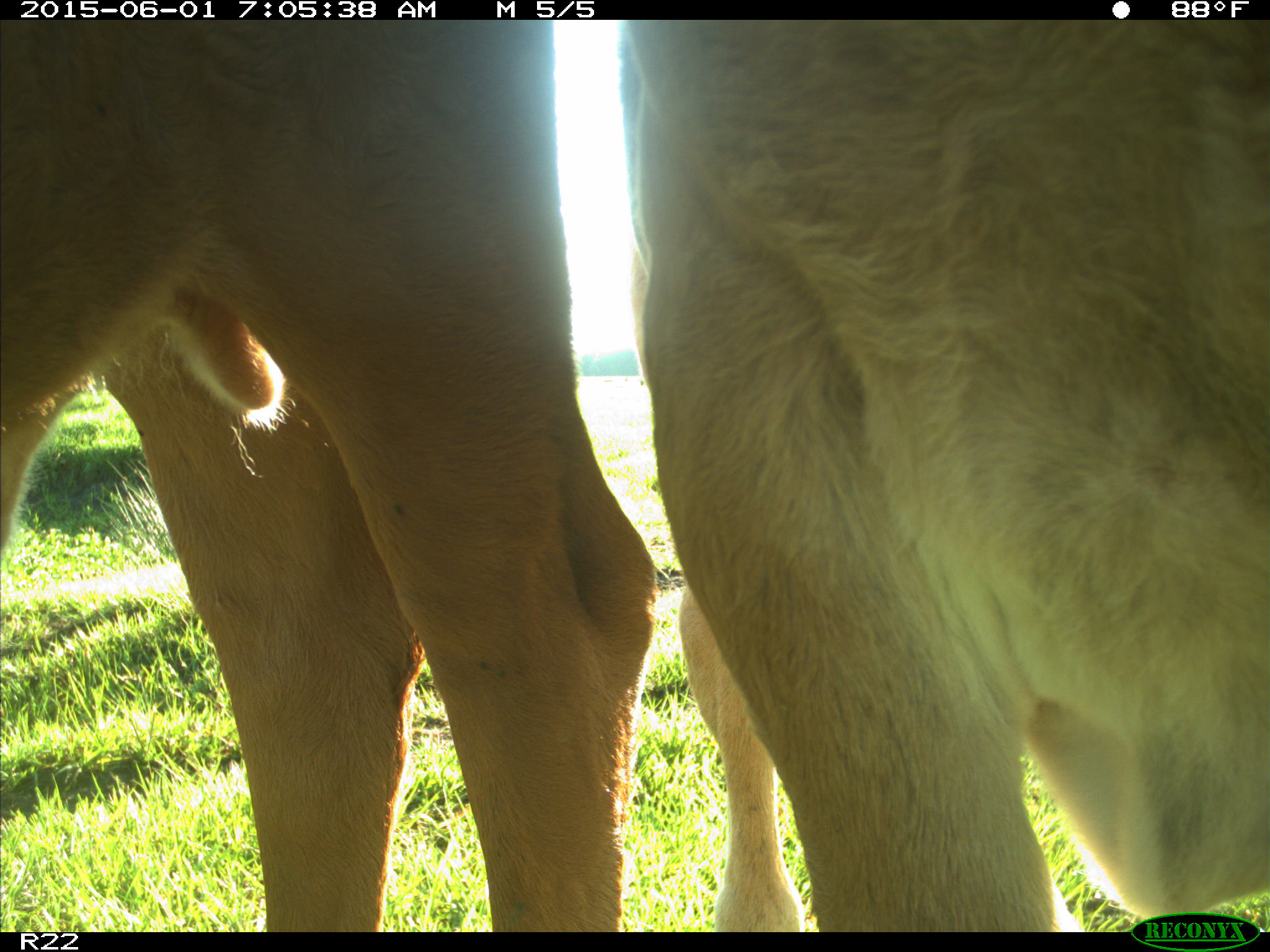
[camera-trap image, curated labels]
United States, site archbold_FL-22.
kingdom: Animalia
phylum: Chordata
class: Mammalia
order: Artiodactyla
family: Bovidae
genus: Bos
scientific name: Bos taurus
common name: domestic cow